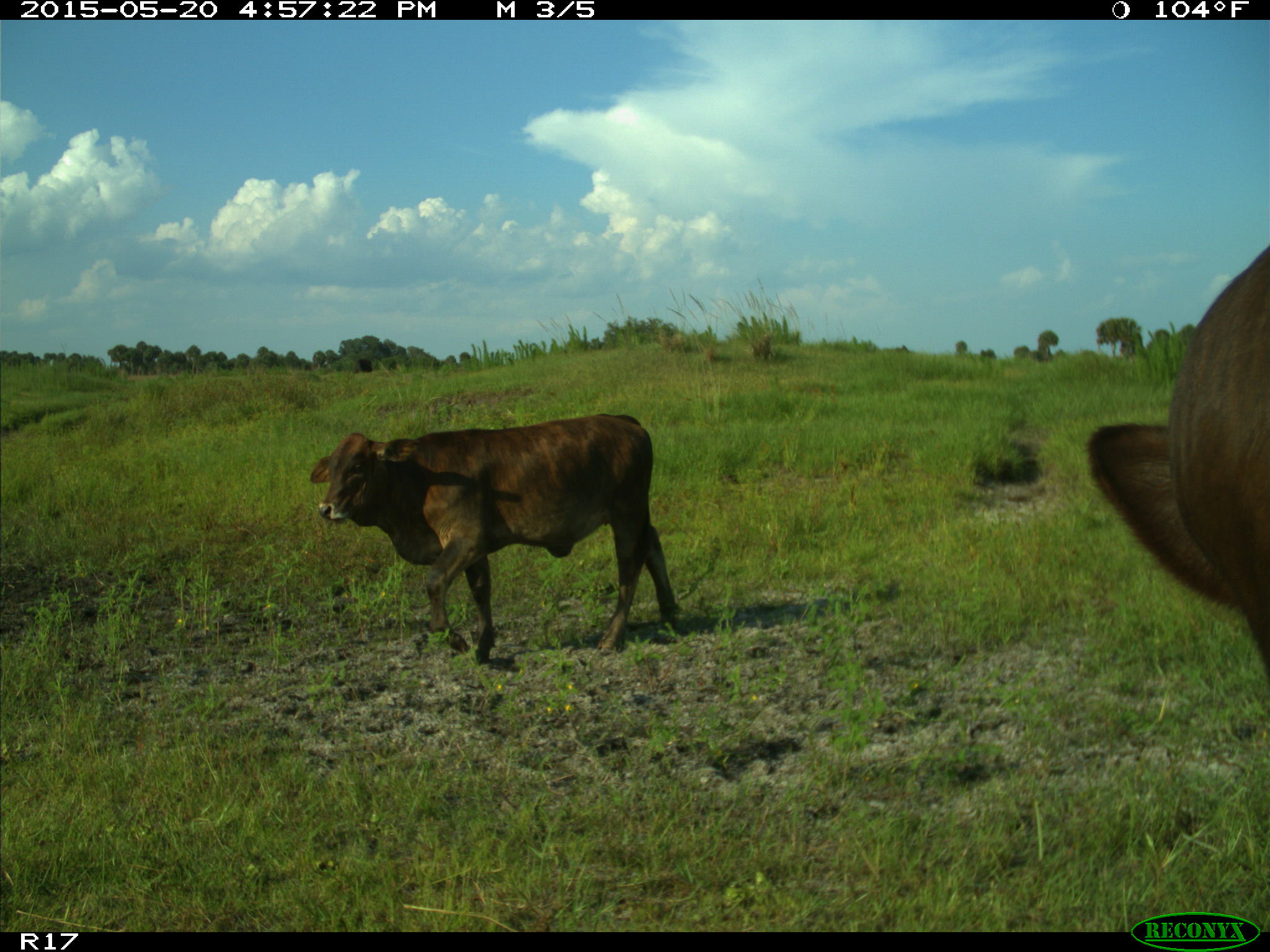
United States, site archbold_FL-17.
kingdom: Animalia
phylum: Chordata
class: Mammalia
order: Artiodactyla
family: Bovidae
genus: Bos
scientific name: Bos taurus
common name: domestic cow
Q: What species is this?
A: Bos taurus (domestic cow).